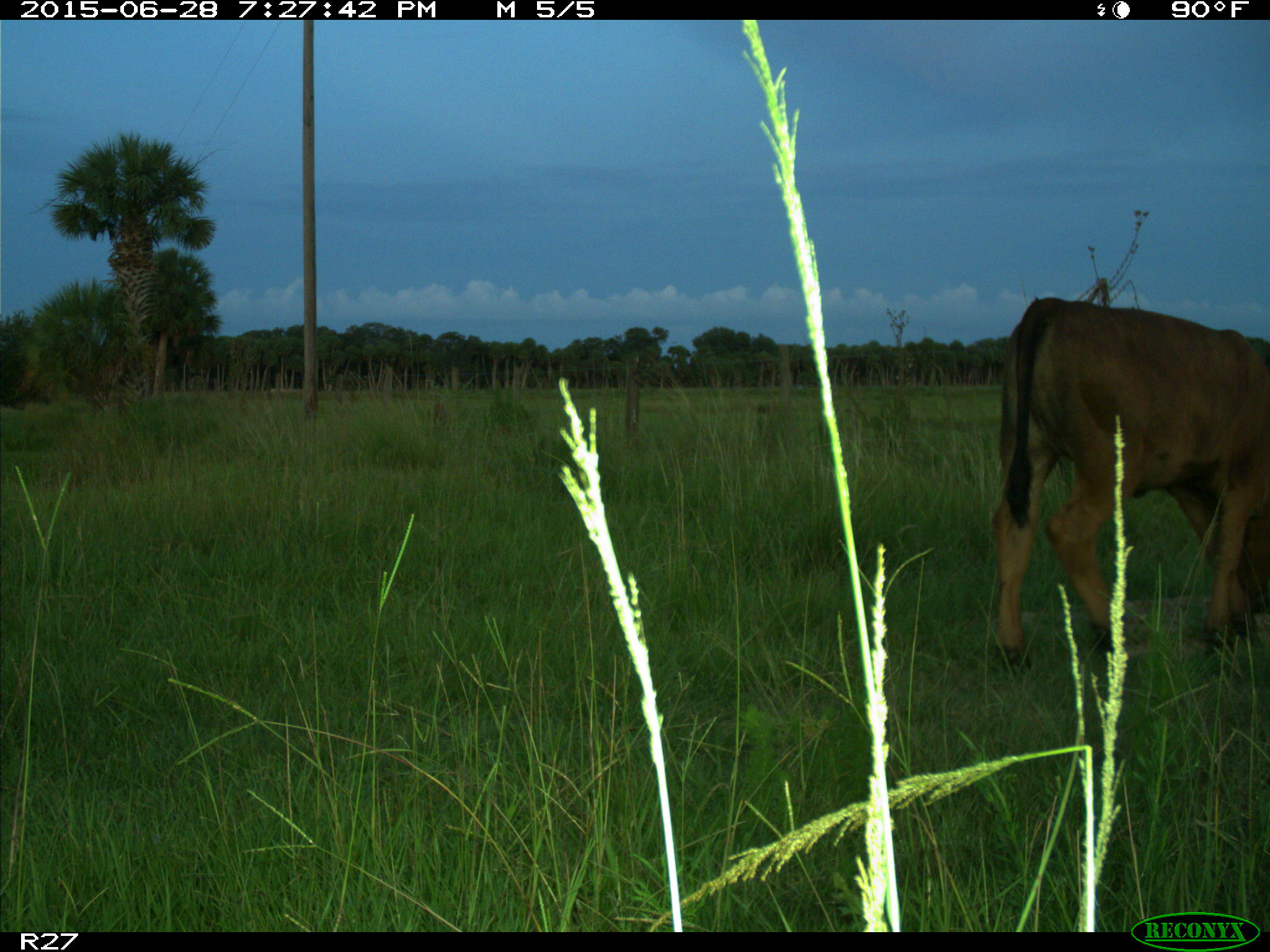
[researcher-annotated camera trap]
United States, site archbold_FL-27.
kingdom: Animalia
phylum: Chordata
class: Mammalia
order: Artiodactyla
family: Bovidae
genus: Bos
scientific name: Bos taurus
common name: domestic cow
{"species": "Bos taurus (domestic cow)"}